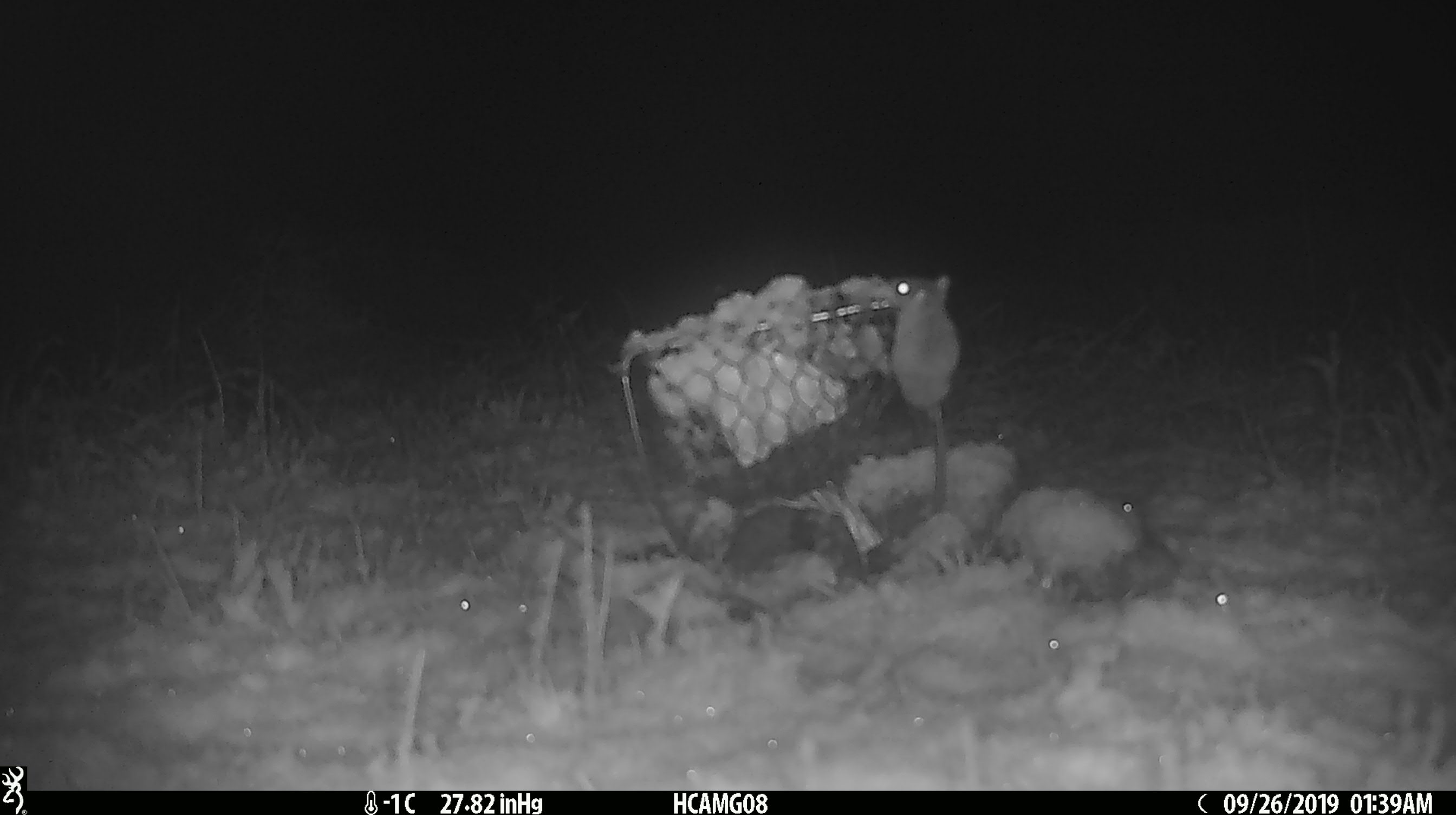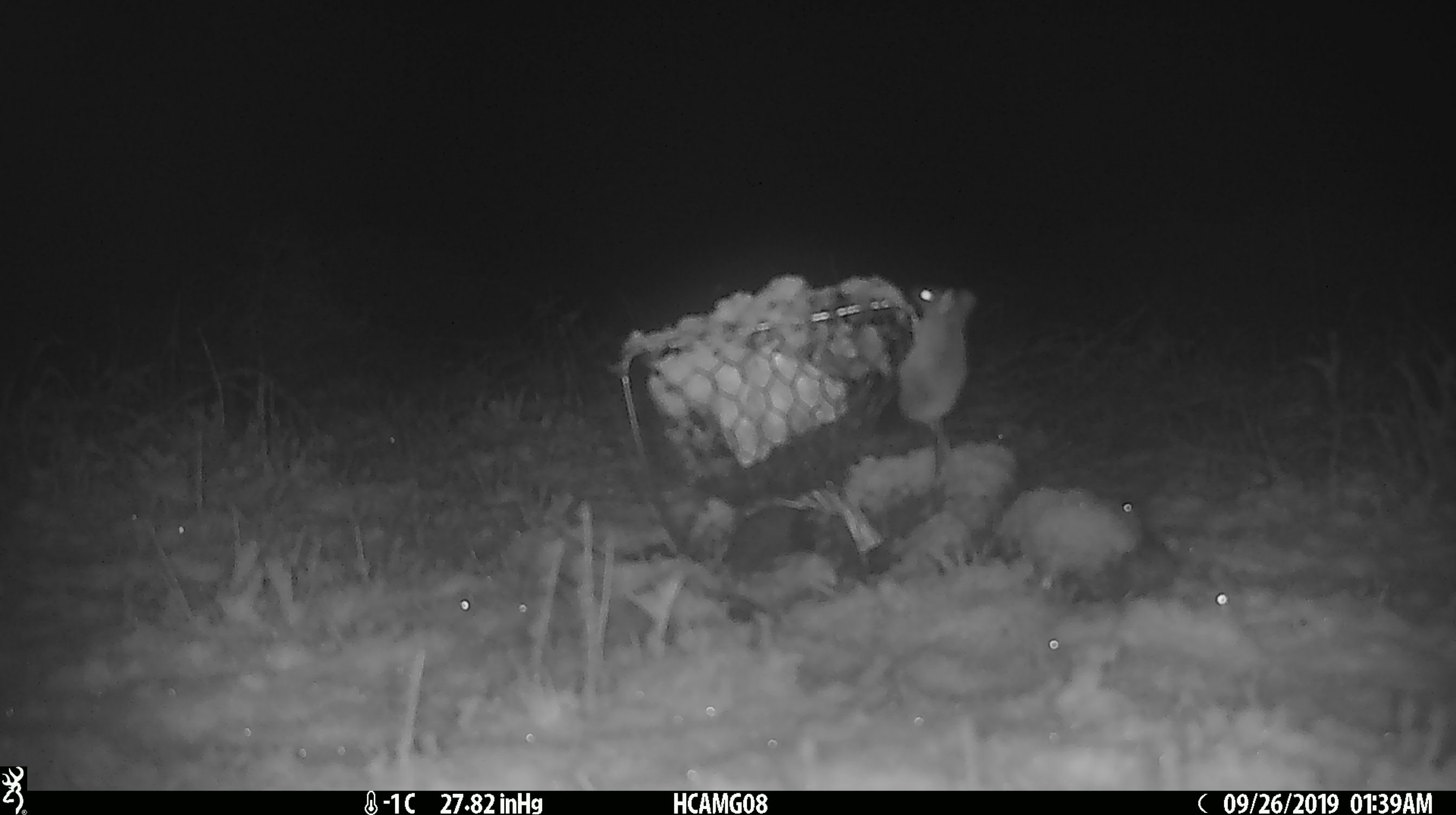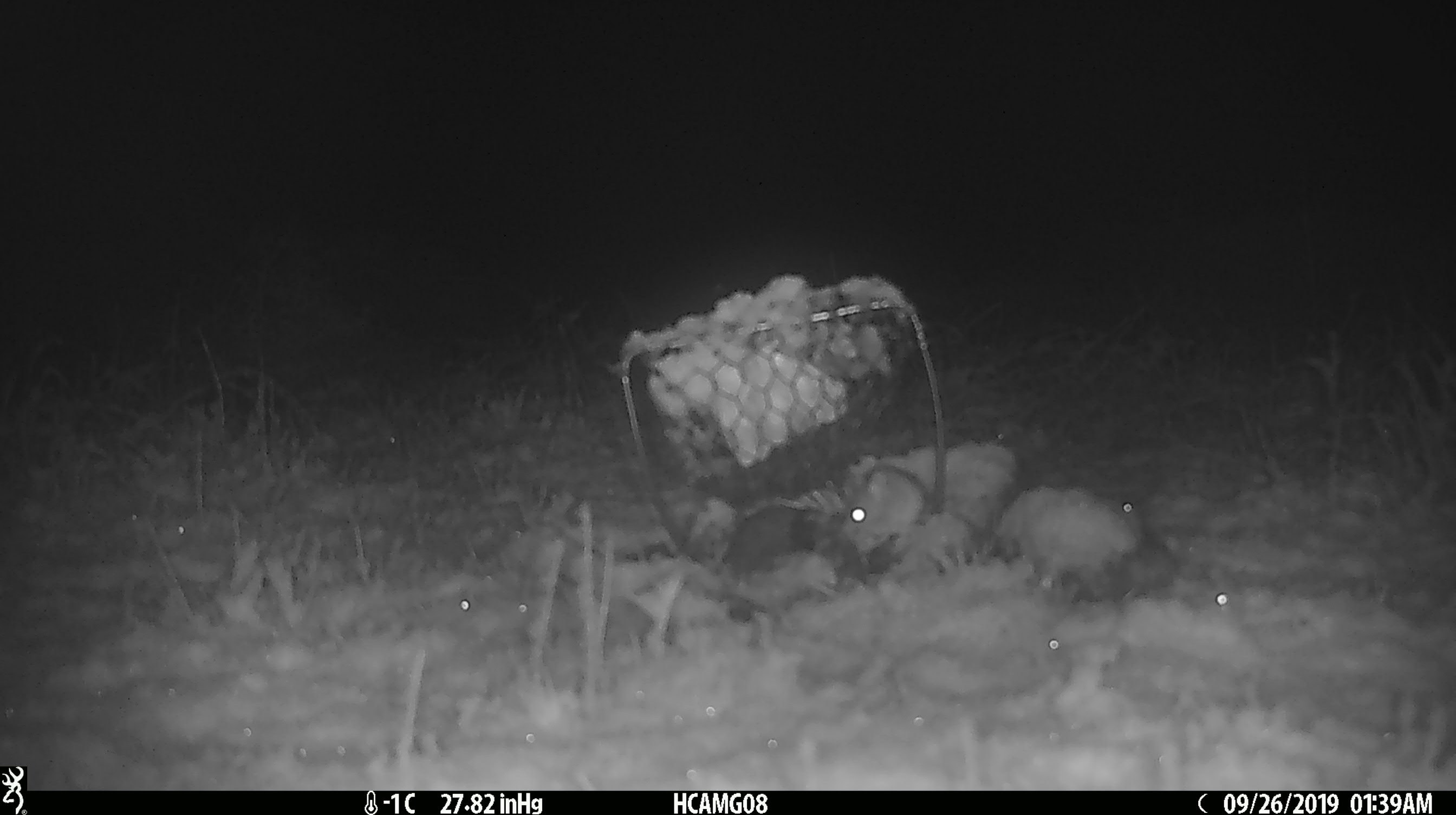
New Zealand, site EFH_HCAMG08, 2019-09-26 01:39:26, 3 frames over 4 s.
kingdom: Animalia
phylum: Chordata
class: Mammalia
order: Rodentia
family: Muridae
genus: Mus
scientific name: Mus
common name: mouse